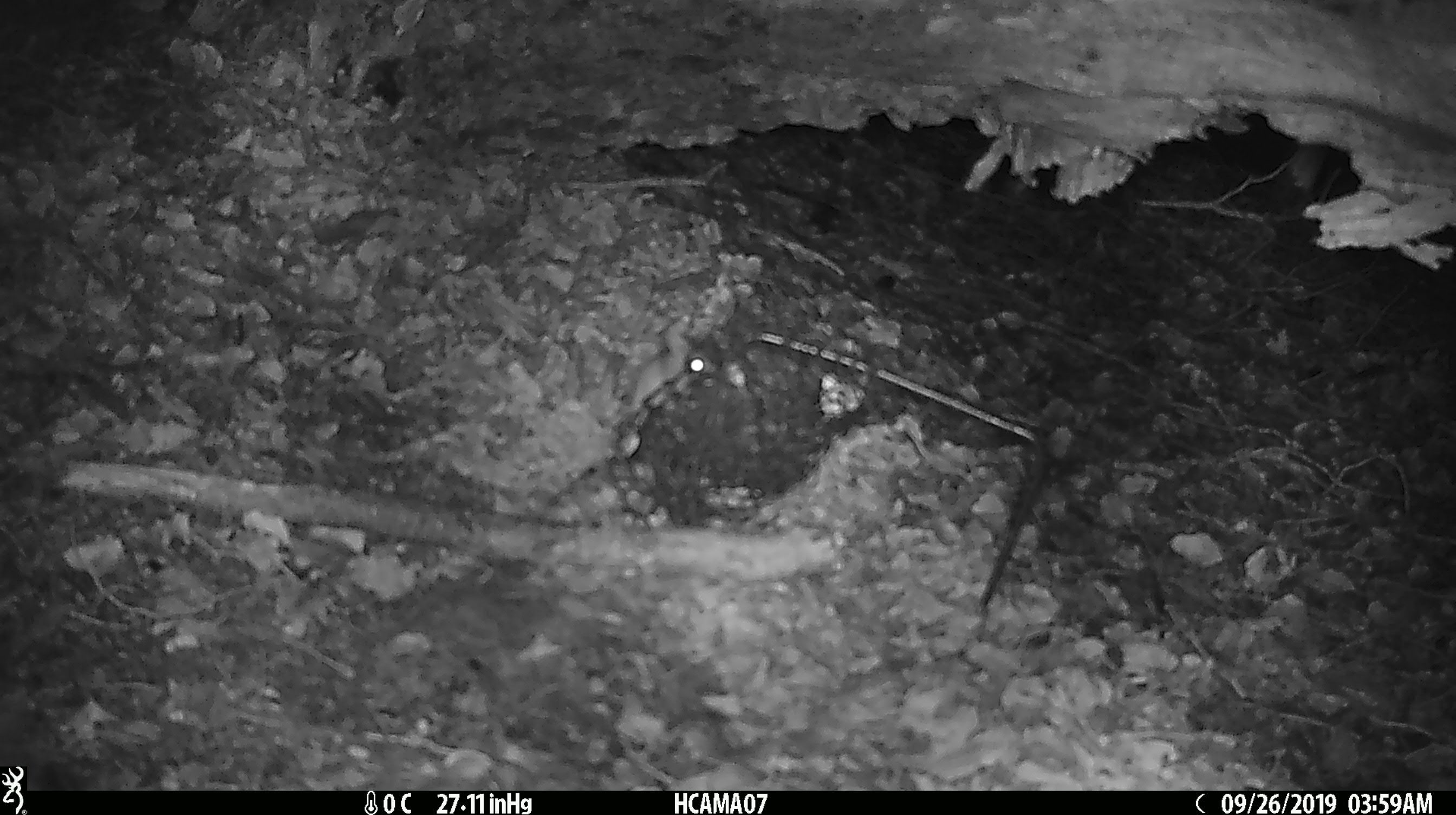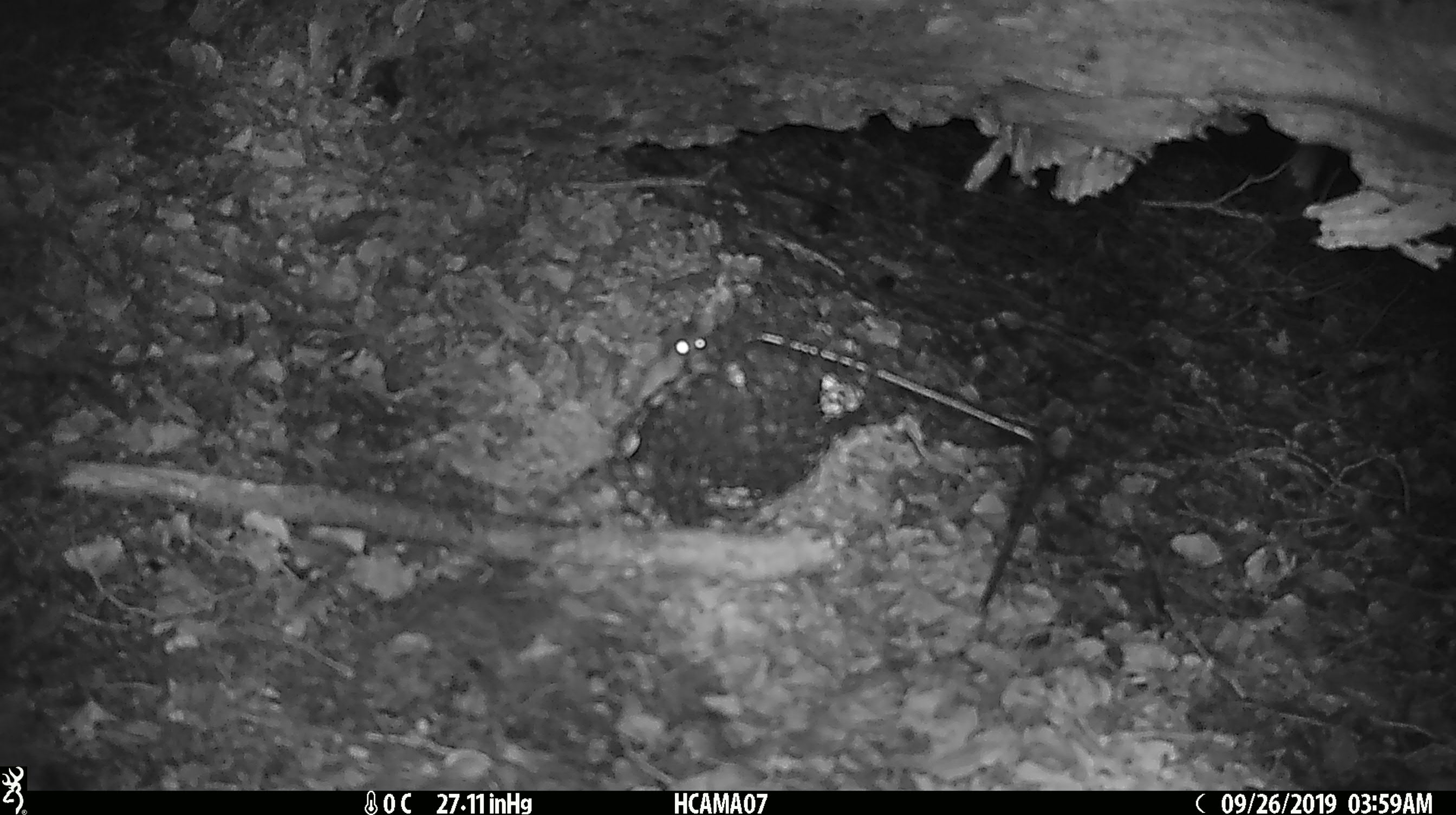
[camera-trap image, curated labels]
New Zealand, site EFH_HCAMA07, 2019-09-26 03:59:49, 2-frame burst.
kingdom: Animalia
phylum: Chordata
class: Mammalia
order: Rodentia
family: Muridae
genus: Mus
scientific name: Mus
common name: mouse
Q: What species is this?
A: Mouse (Mus).